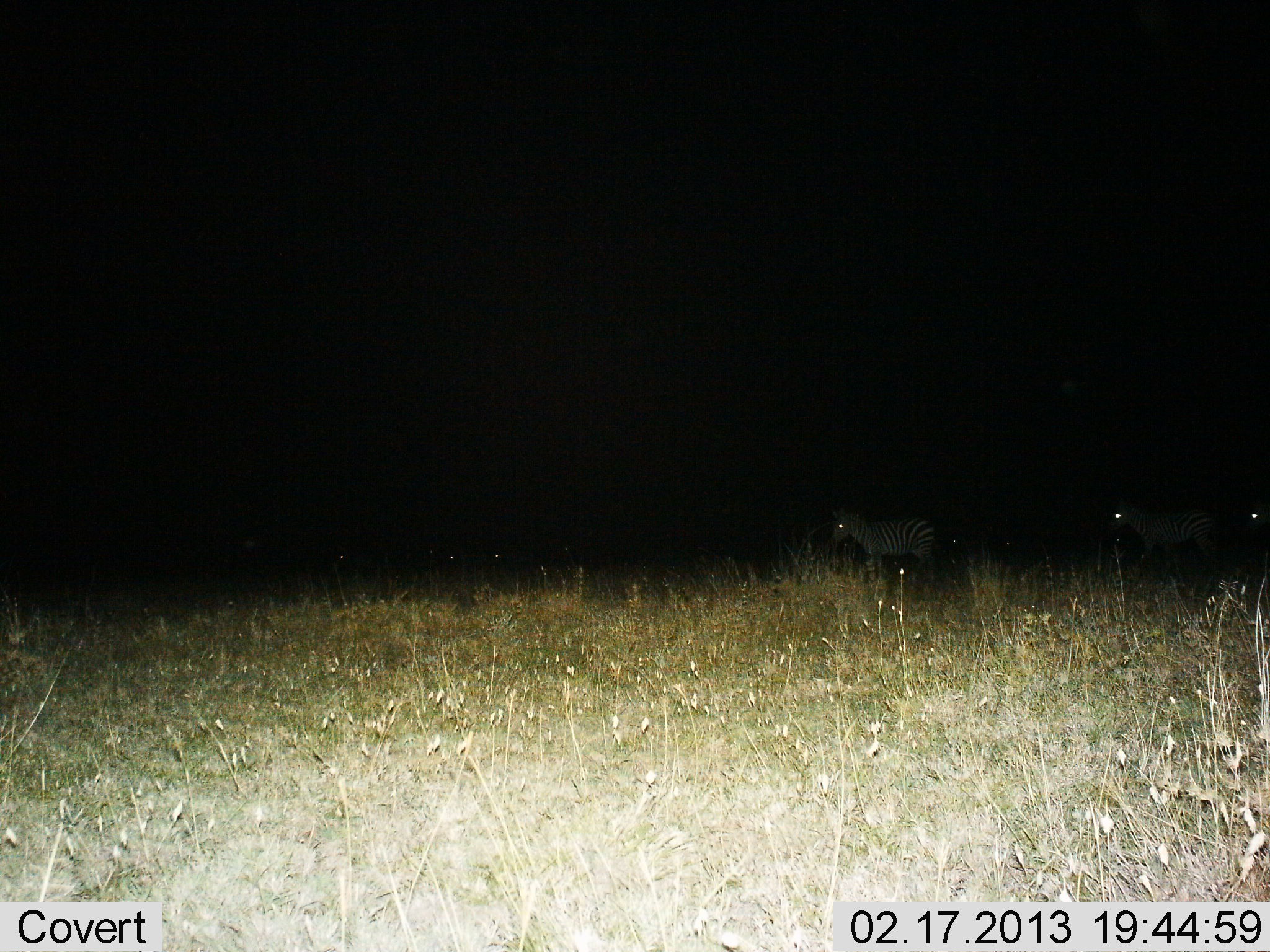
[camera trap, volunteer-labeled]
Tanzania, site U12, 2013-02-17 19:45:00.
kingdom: Animalia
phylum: Chordata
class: Mammalia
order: Perissodactyla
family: Equidae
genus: Equus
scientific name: Equus quagga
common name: plains zebra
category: zebra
Zebra (plains zebra) (Equus quagga), count 3. Behavior (volunteer vote fractions): standing 50%, resting 0%, moving 61%, interacting 0%. Young present (vote fraction): 0%. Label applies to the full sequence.